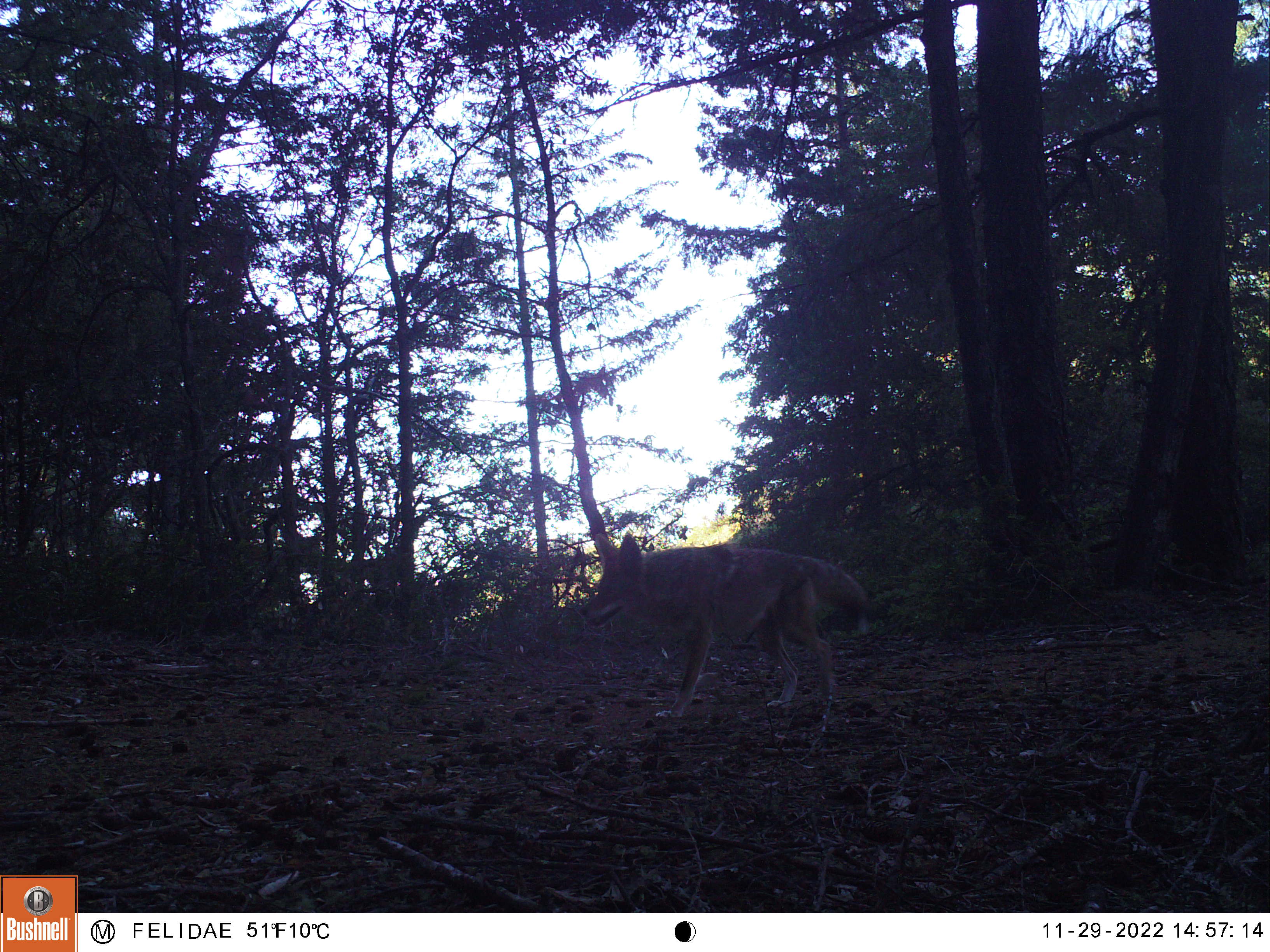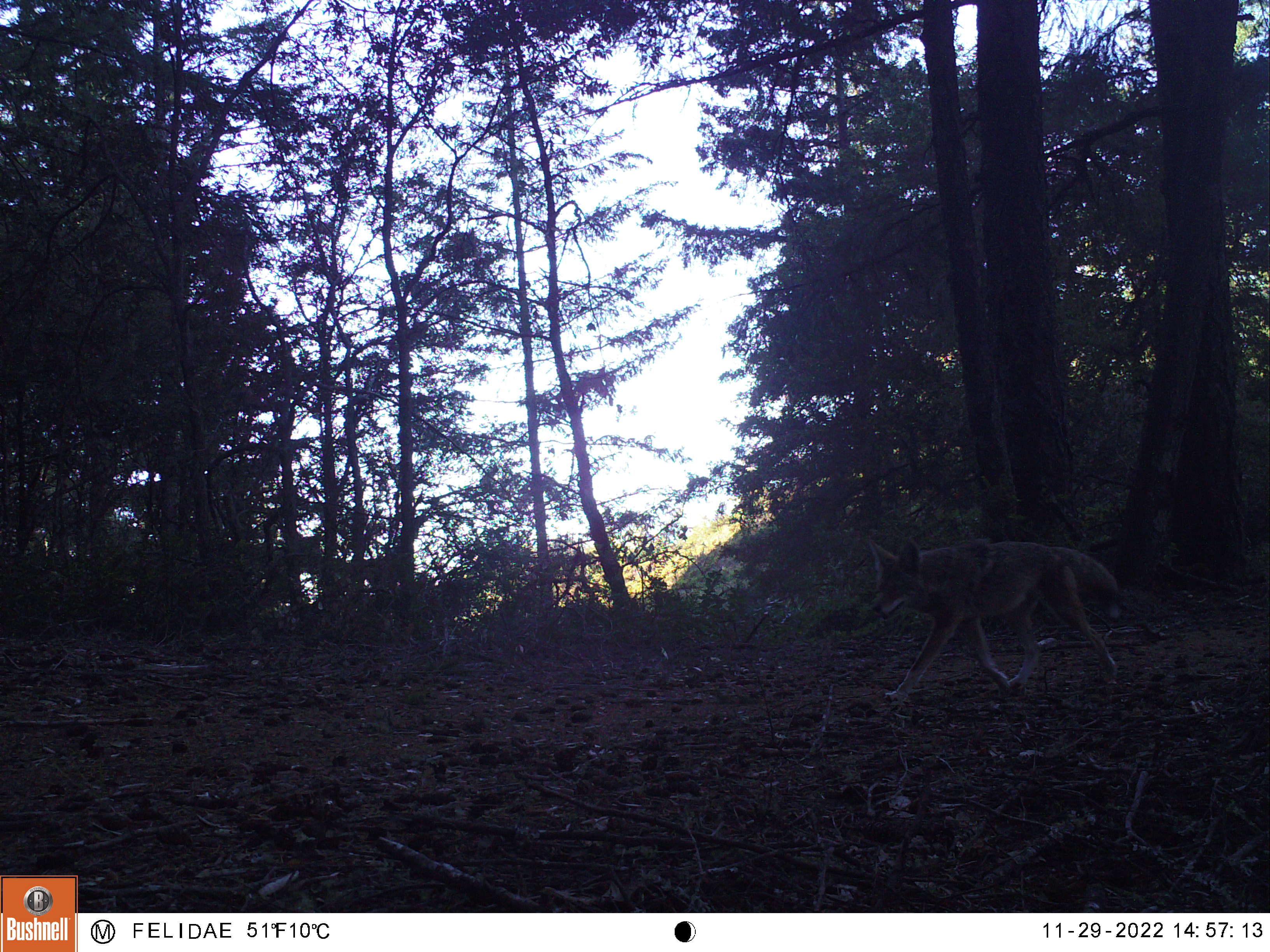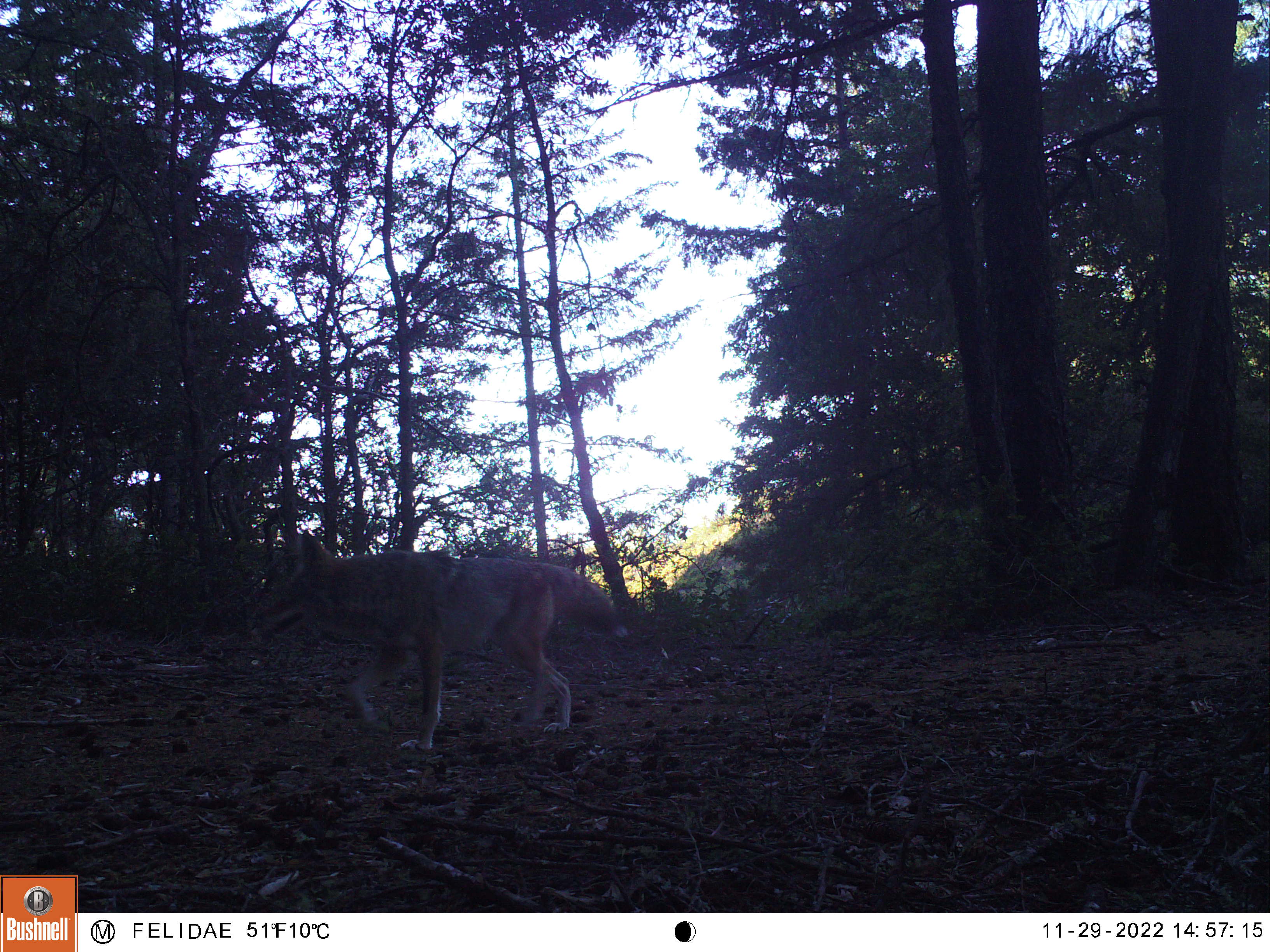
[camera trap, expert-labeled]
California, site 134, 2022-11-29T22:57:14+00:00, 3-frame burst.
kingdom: Animalia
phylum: Chordata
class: Mammalia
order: Carnivora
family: Canidae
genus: Canis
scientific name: Canis latrans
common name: coyote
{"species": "coyote (Canis latrans)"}